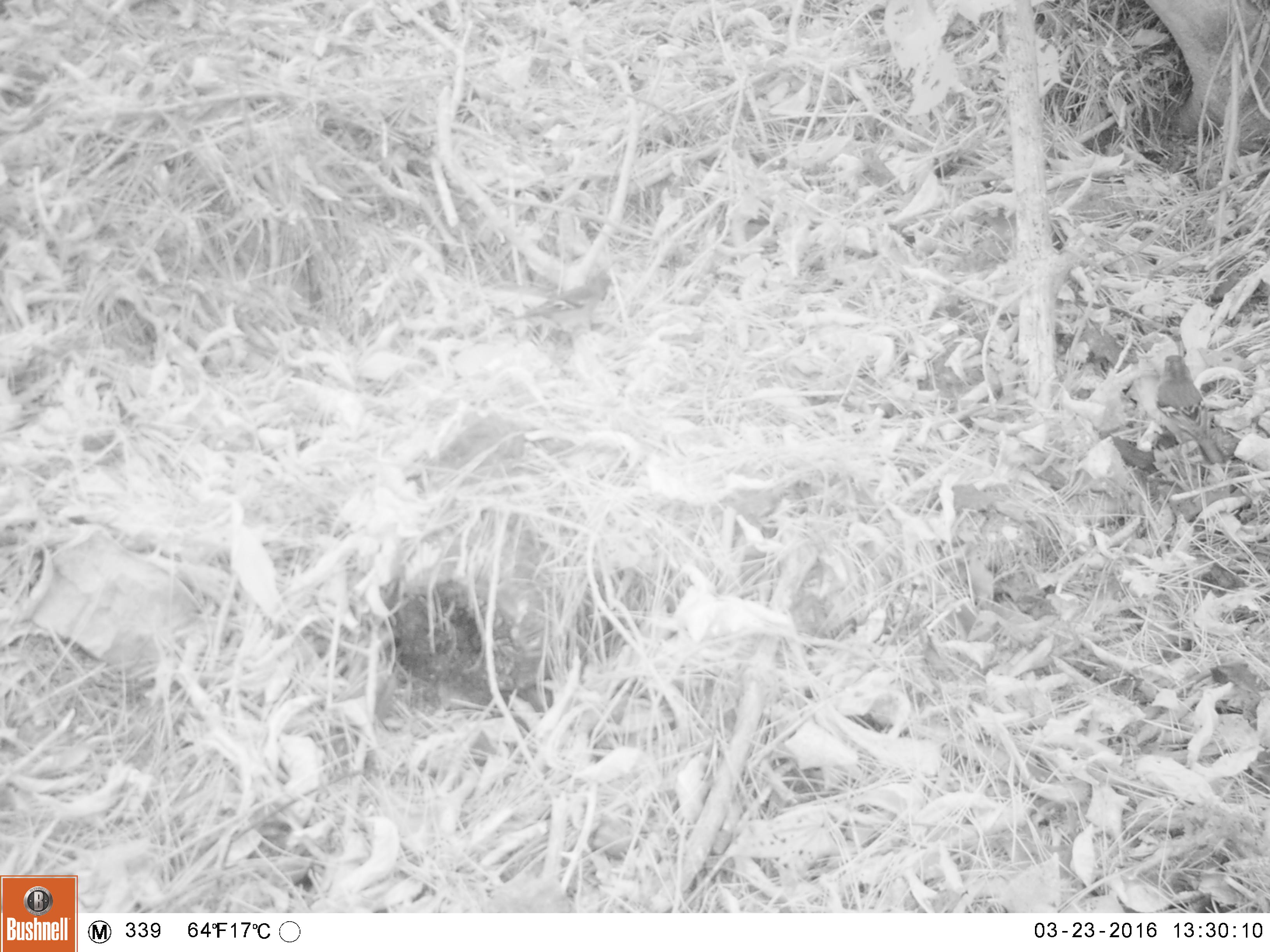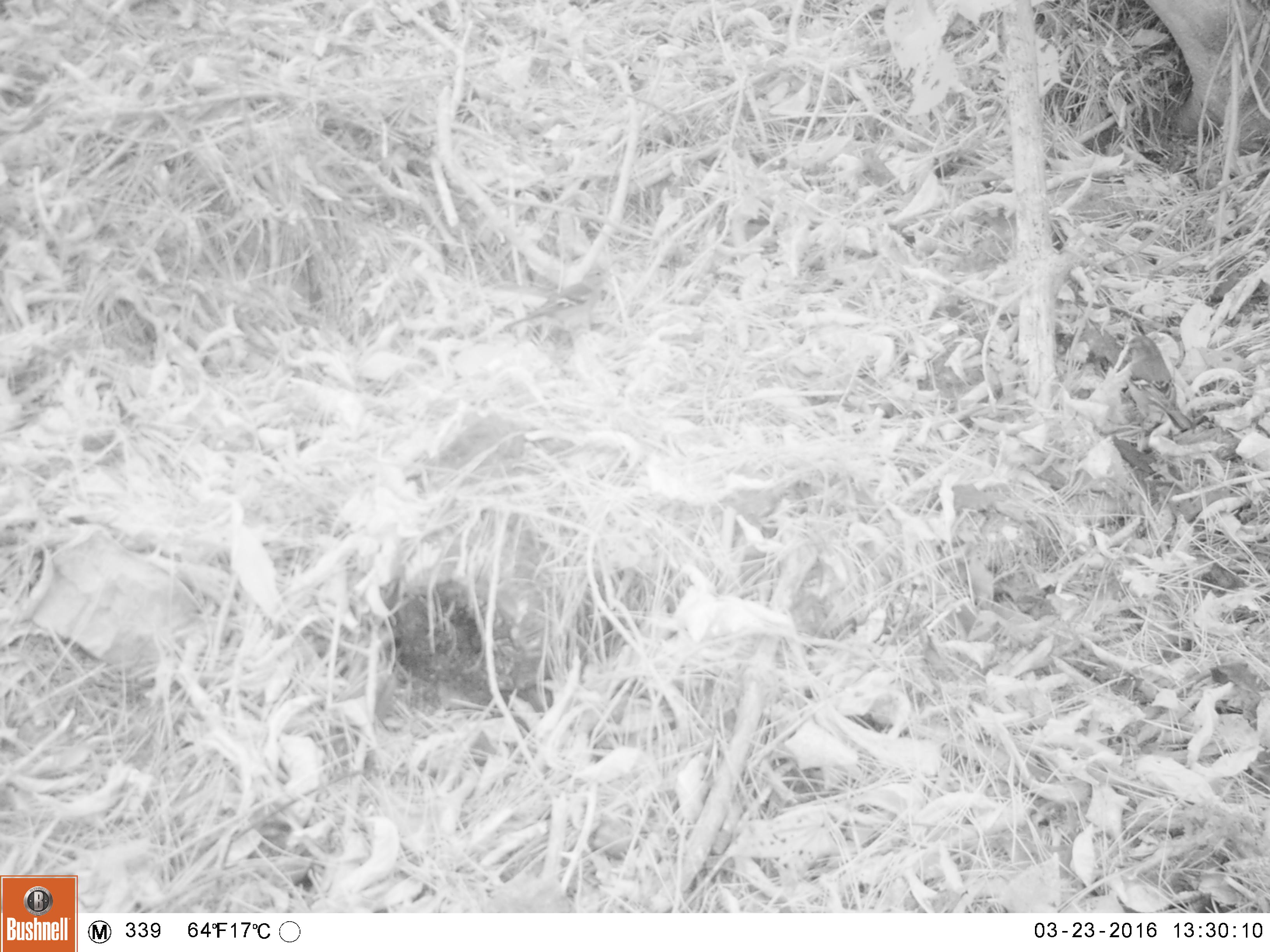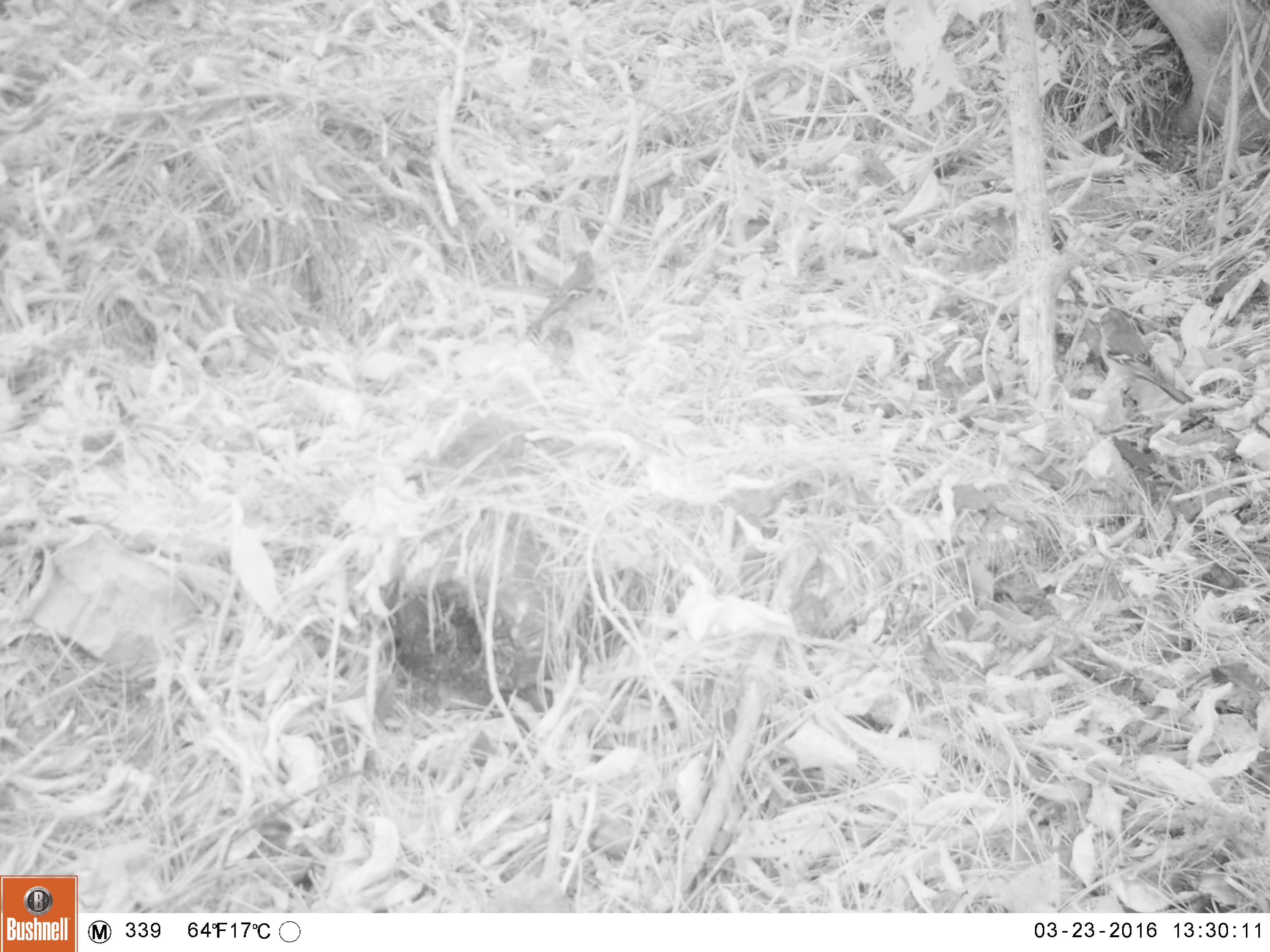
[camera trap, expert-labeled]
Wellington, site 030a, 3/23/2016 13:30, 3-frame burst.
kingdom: Animalia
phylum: Chordata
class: Aves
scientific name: Aves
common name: bird